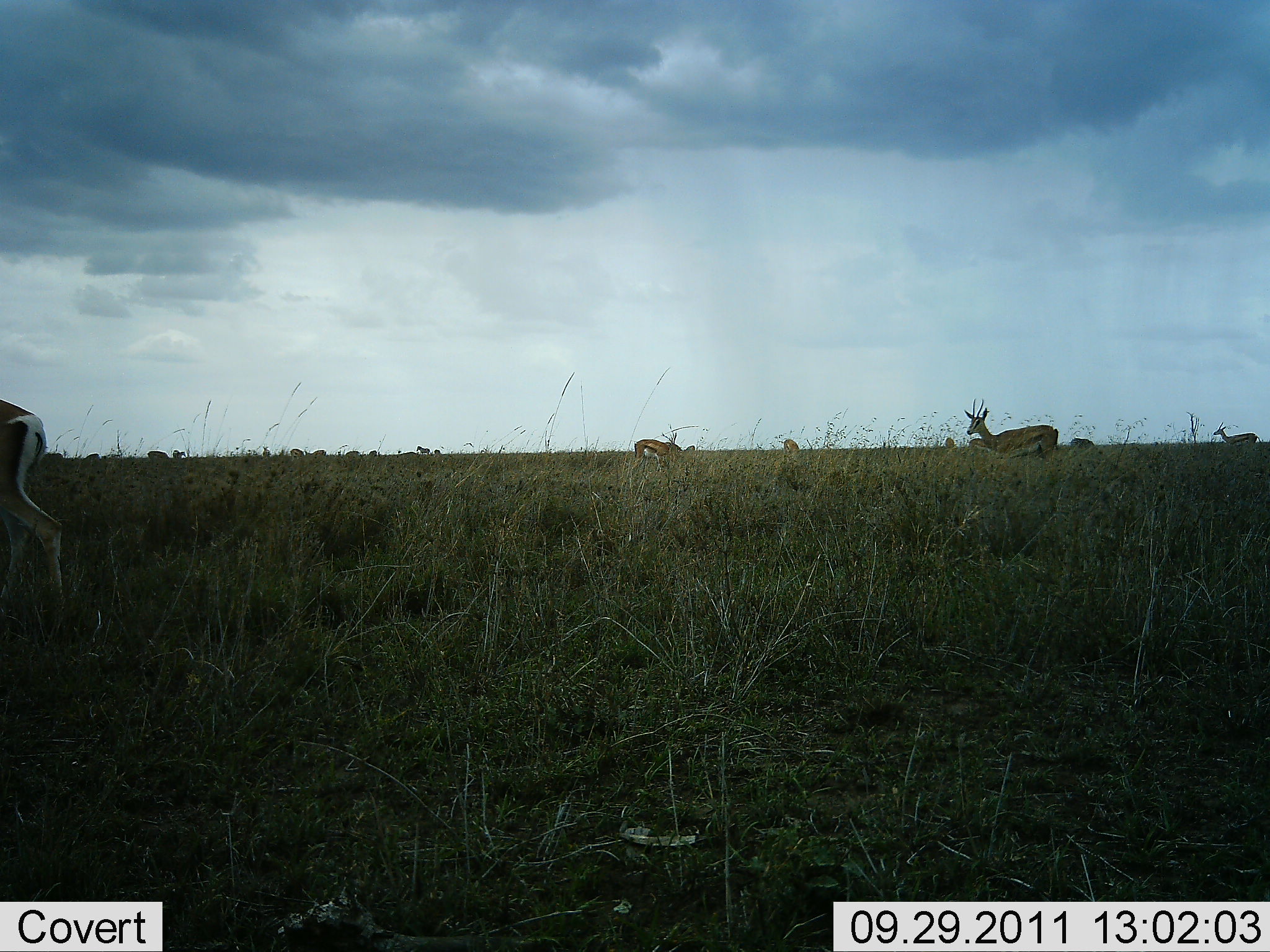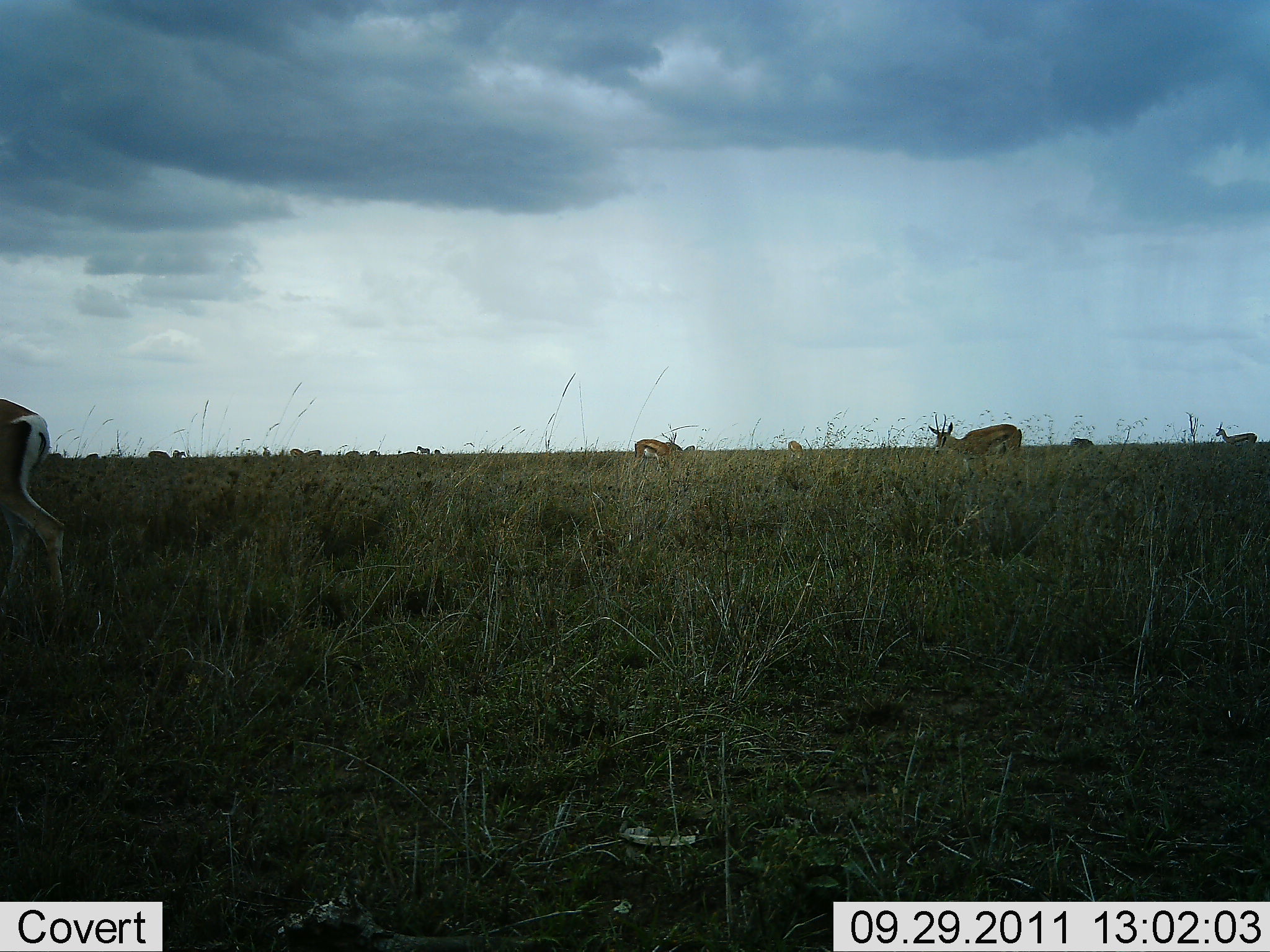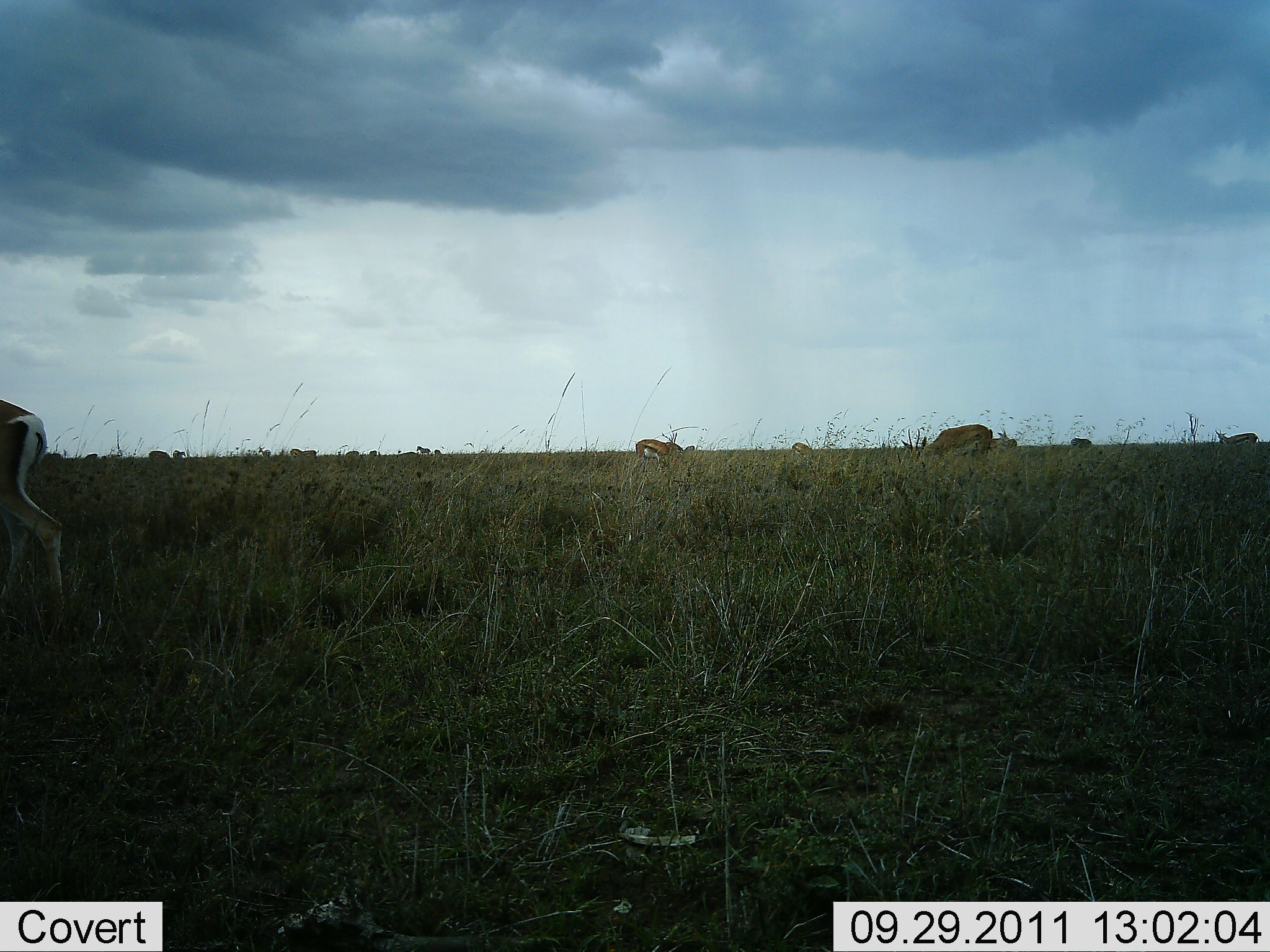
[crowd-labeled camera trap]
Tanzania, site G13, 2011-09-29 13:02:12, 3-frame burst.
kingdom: Animalia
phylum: Chordata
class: Mammalia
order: Artiodactyla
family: Bovidae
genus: Eudorcas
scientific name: Eudorcas thomsonii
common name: thomson's gazelle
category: gazellethomsons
Gazellethomsons (thomson's gazelle) (Eudorcas thomsonii), count 7. Behavior (volunteer vote fractions): standing 50%, resting 14%, moving 36%, interacting 0%. Young present (vote fraction): 0%. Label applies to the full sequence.